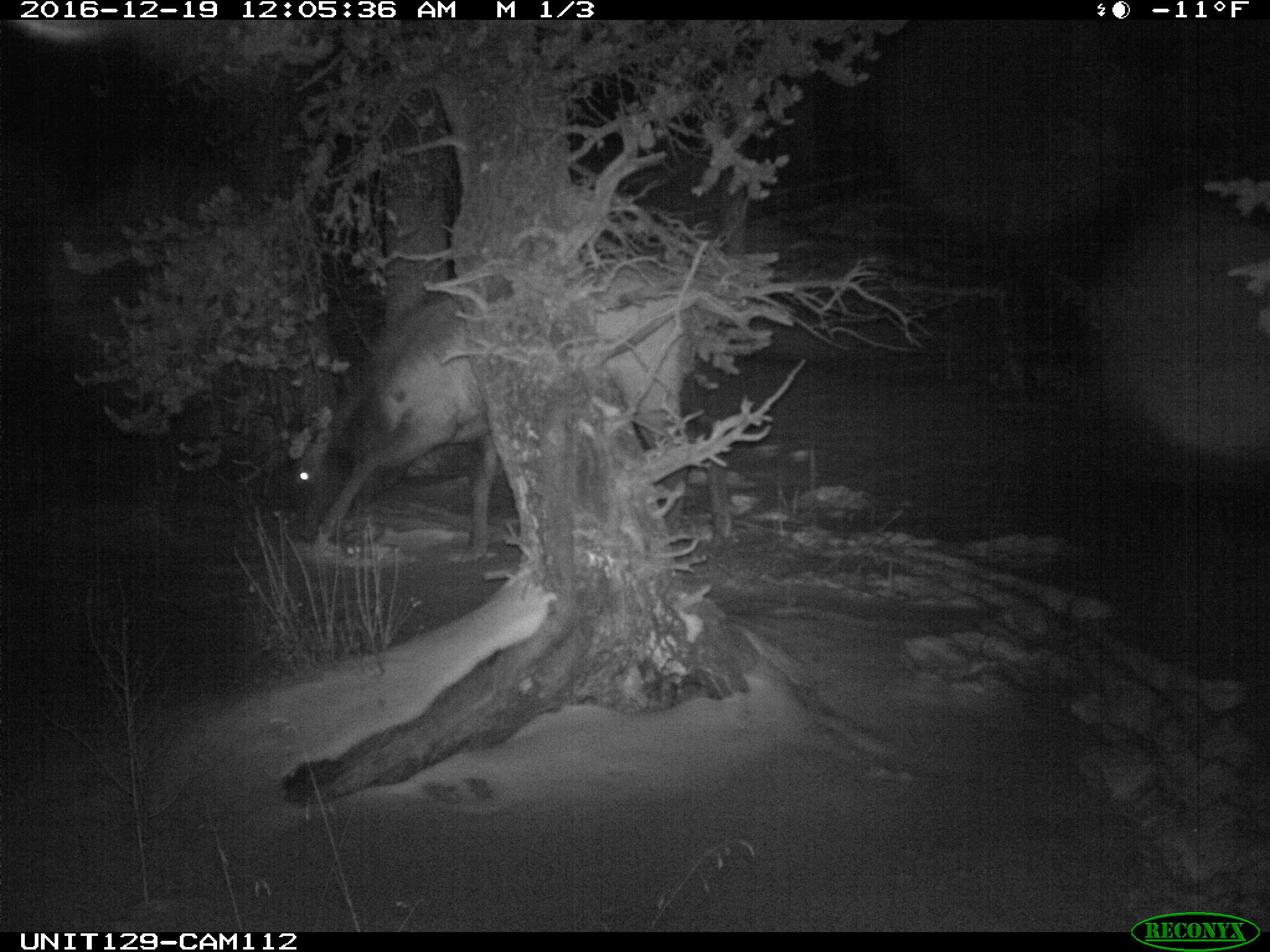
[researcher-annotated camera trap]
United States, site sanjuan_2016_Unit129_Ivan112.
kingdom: Animalia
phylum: Chordata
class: Mammalia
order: Artiodactyla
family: Cervidae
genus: Cervus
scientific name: Cervus elaphus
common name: red deer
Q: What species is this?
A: Cervus elaphus (red deer).